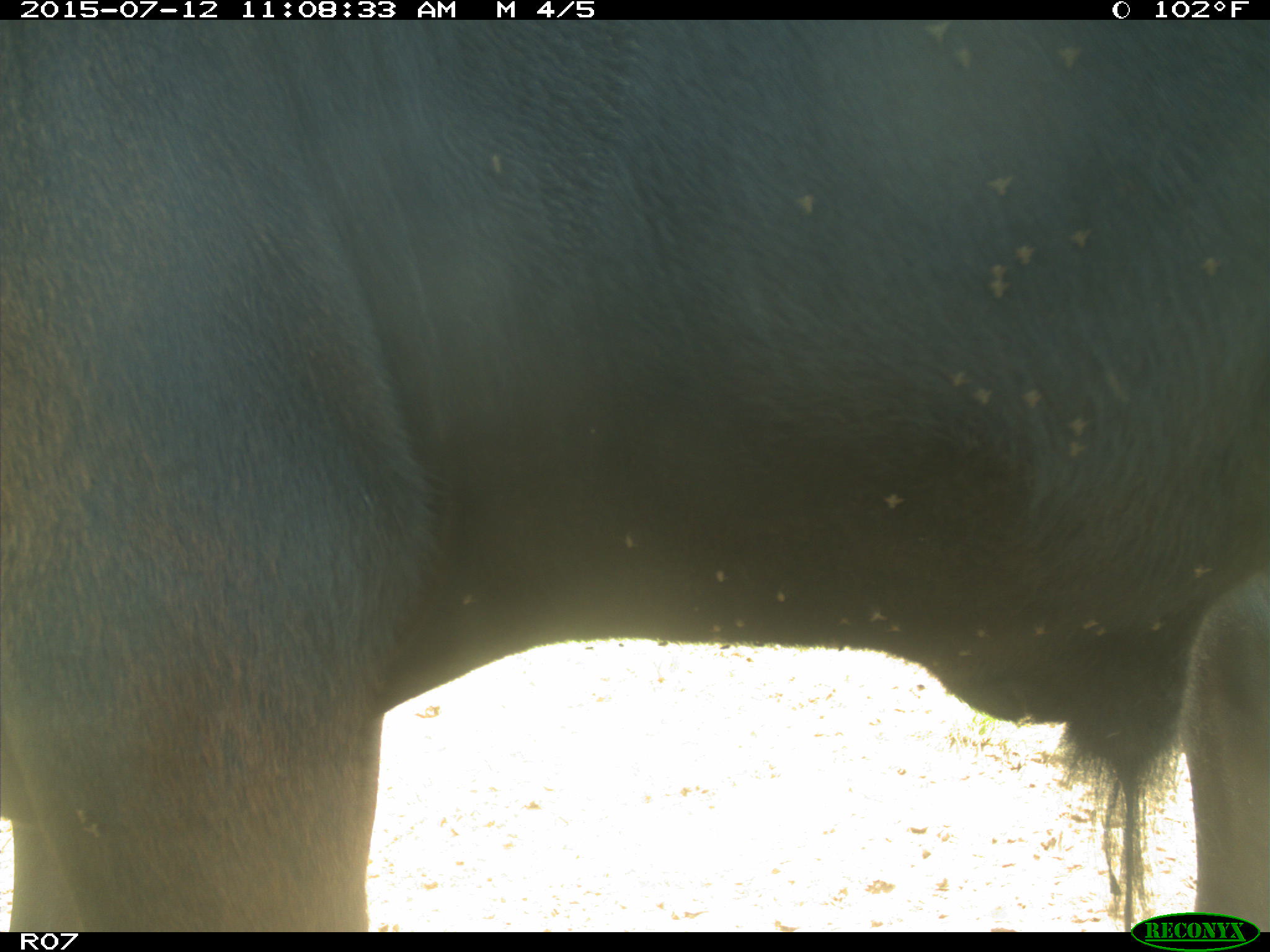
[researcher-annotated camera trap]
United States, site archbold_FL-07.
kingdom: Animalia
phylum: Chordata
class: Mammalia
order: Artiodactyla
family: Bovidae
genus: Bos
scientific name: Bos taurus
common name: domestic cow